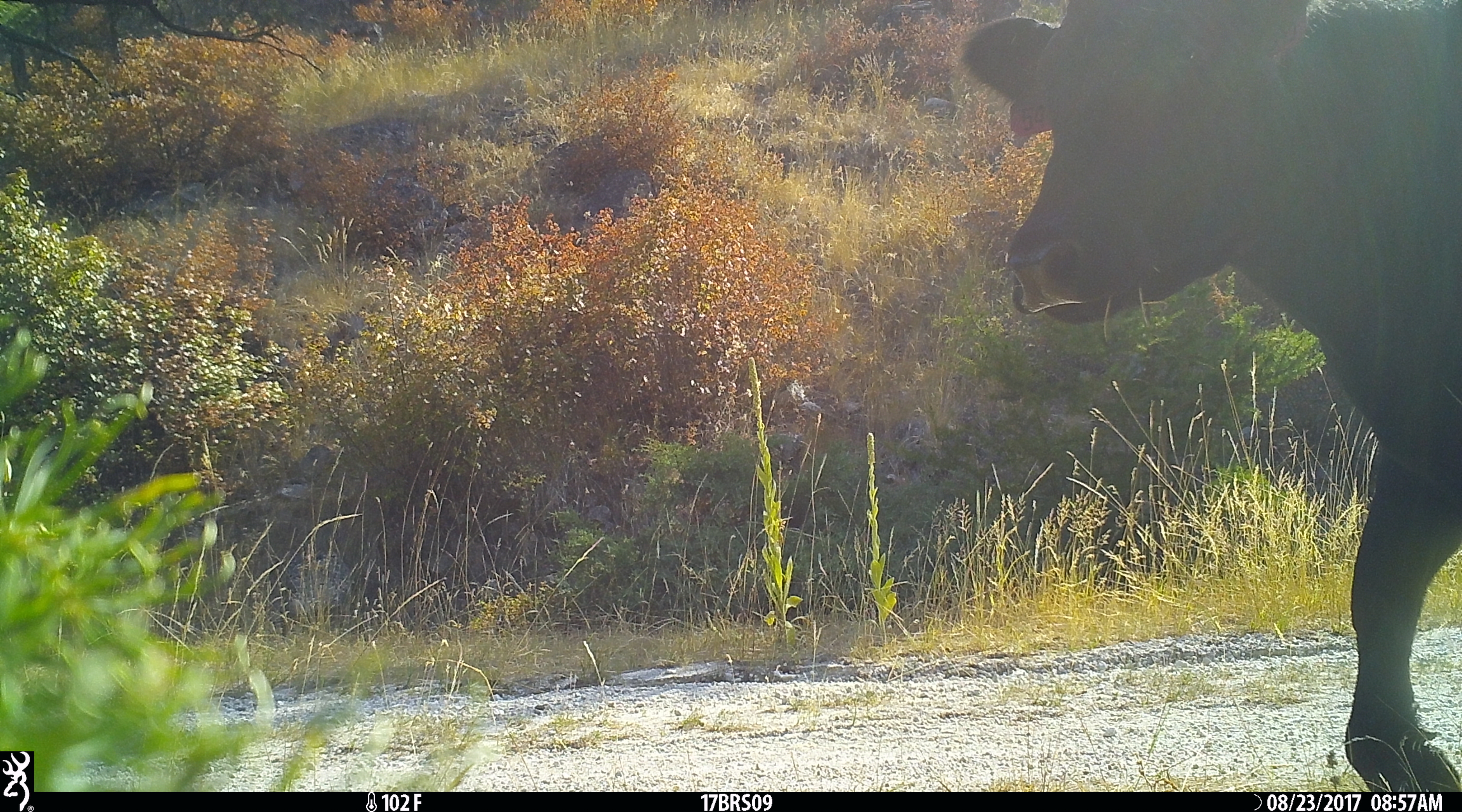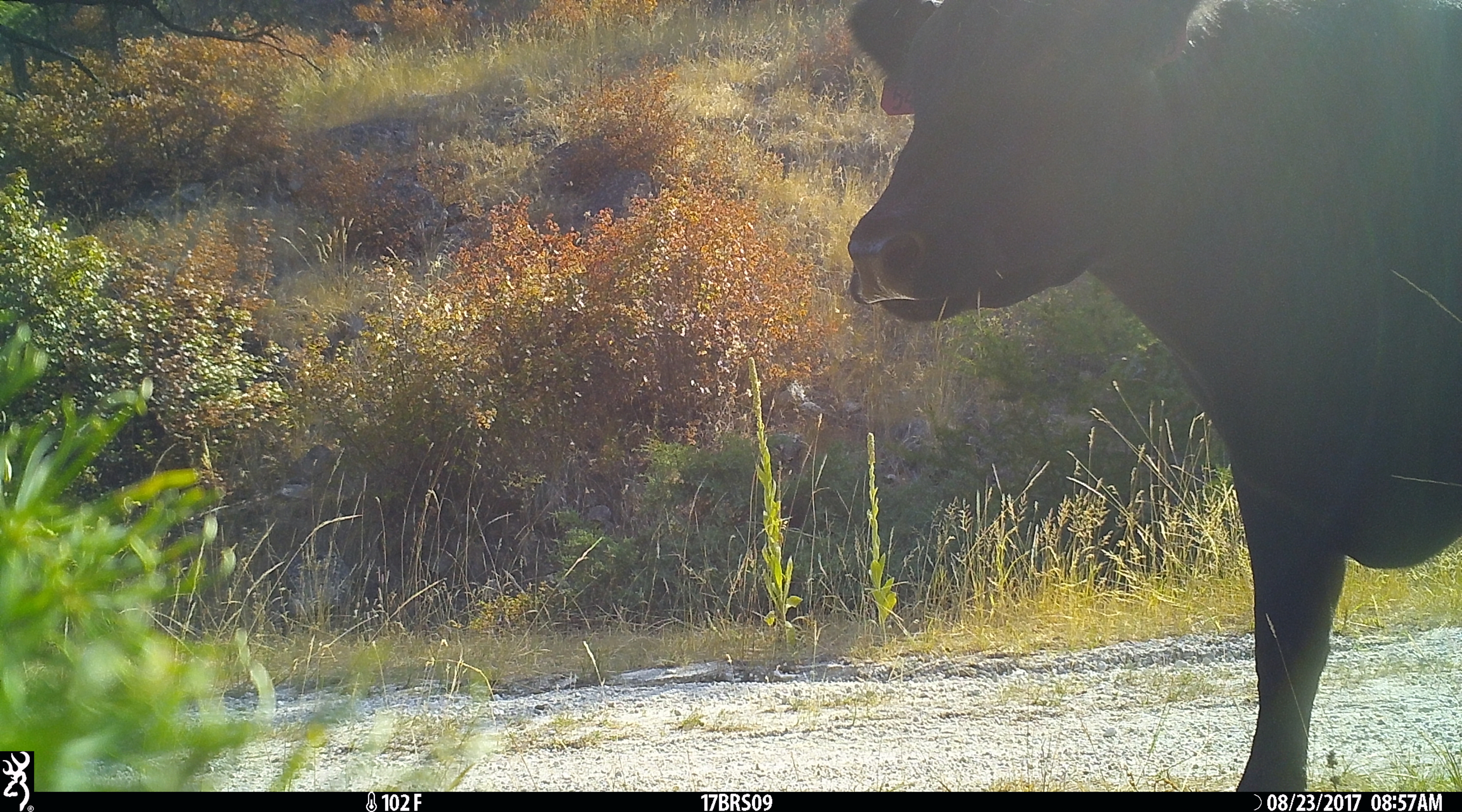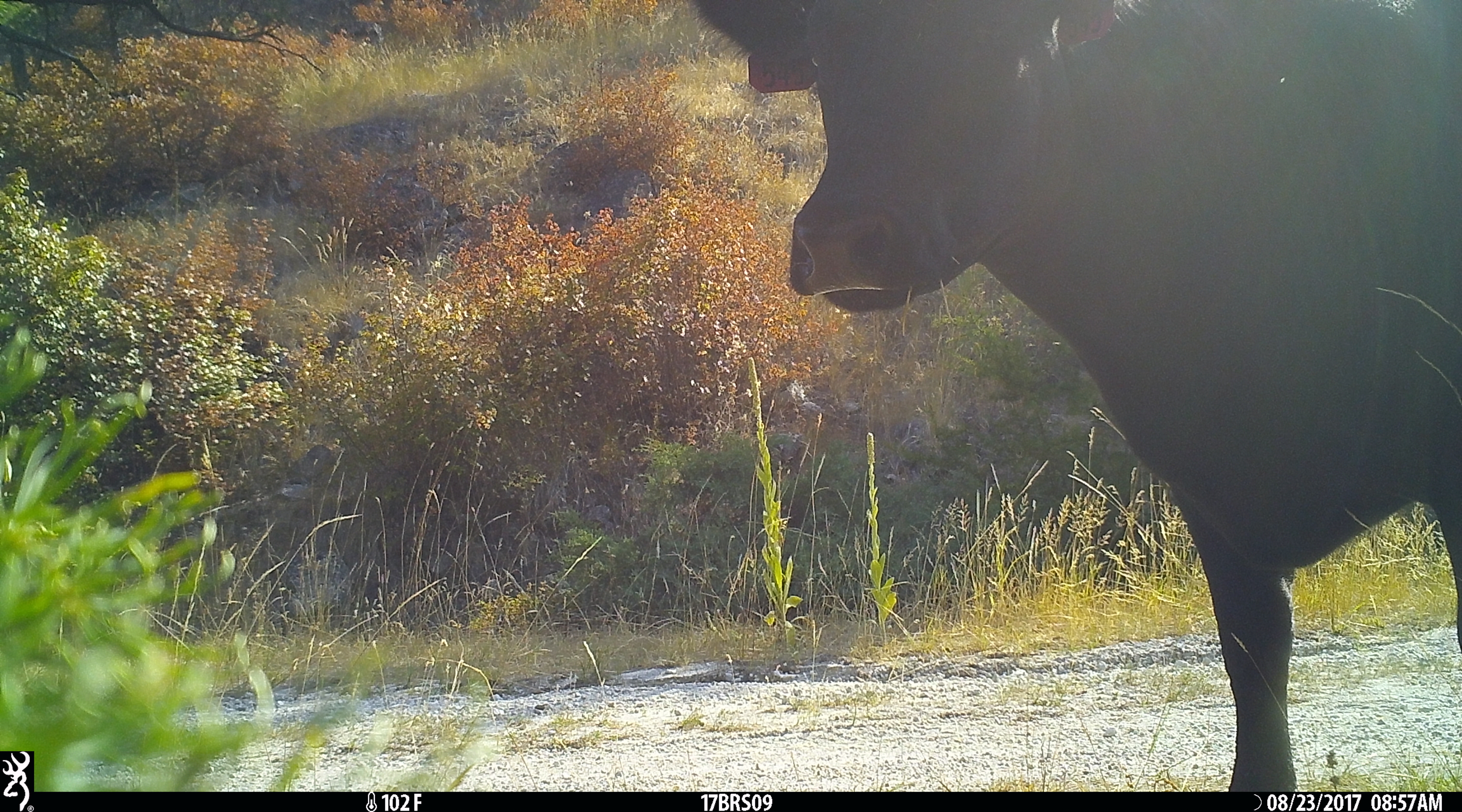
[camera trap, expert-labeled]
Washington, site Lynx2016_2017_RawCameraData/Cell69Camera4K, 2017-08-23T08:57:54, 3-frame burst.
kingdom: Animalia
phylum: Chordata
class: Mammalia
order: Artiodactyla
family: Bovidae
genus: Bos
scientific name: Bos taurus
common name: domestic cattle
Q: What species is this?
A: Domestic cattle (Bos taurus).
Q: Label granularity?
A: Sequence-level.